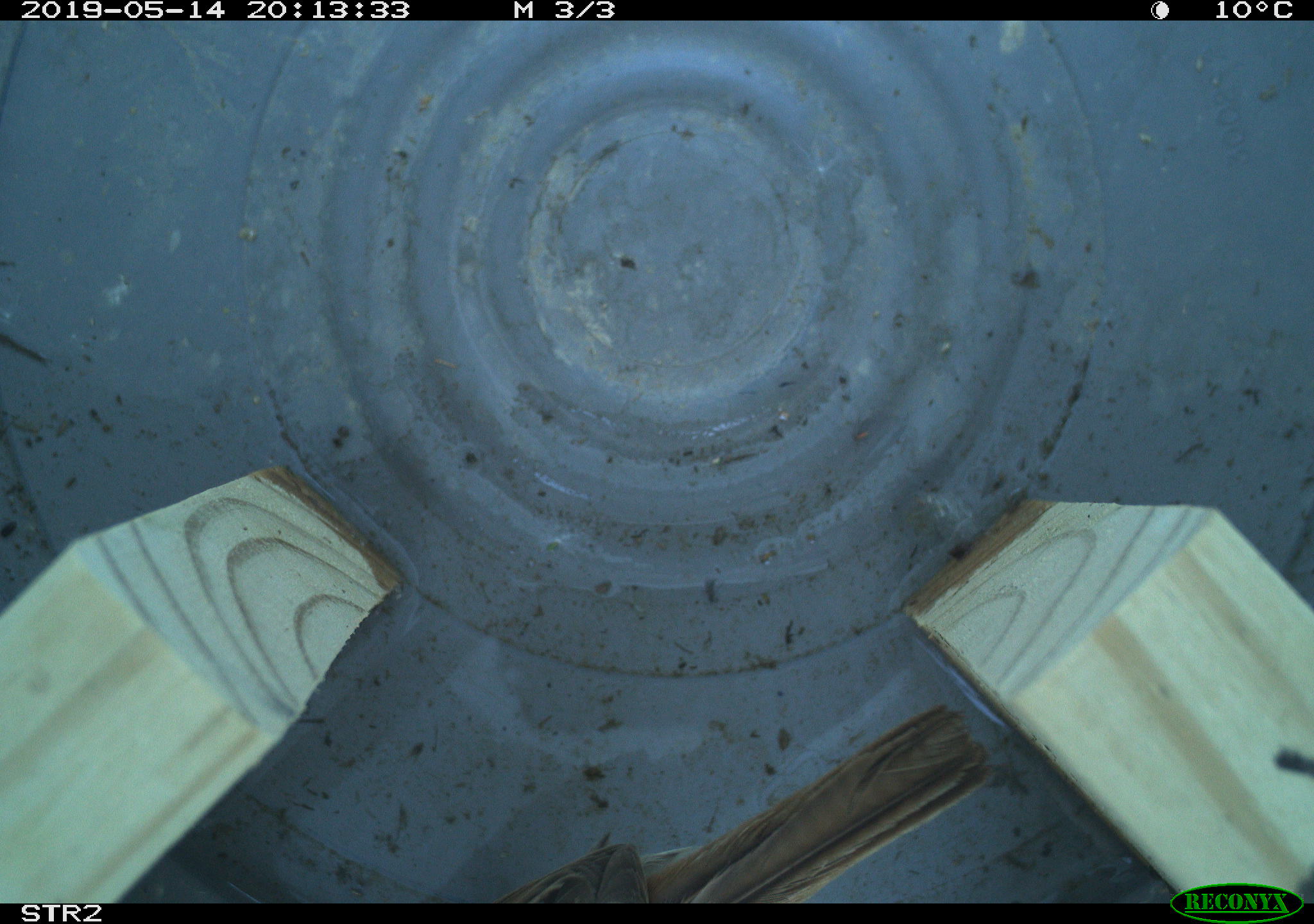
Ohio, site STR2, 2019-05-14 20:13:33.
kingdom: Animalia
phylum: Chordata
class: Aves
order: Passeriformes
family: Passerellidae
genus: Melospiza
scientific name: Melospiza melodia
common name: song sparrow